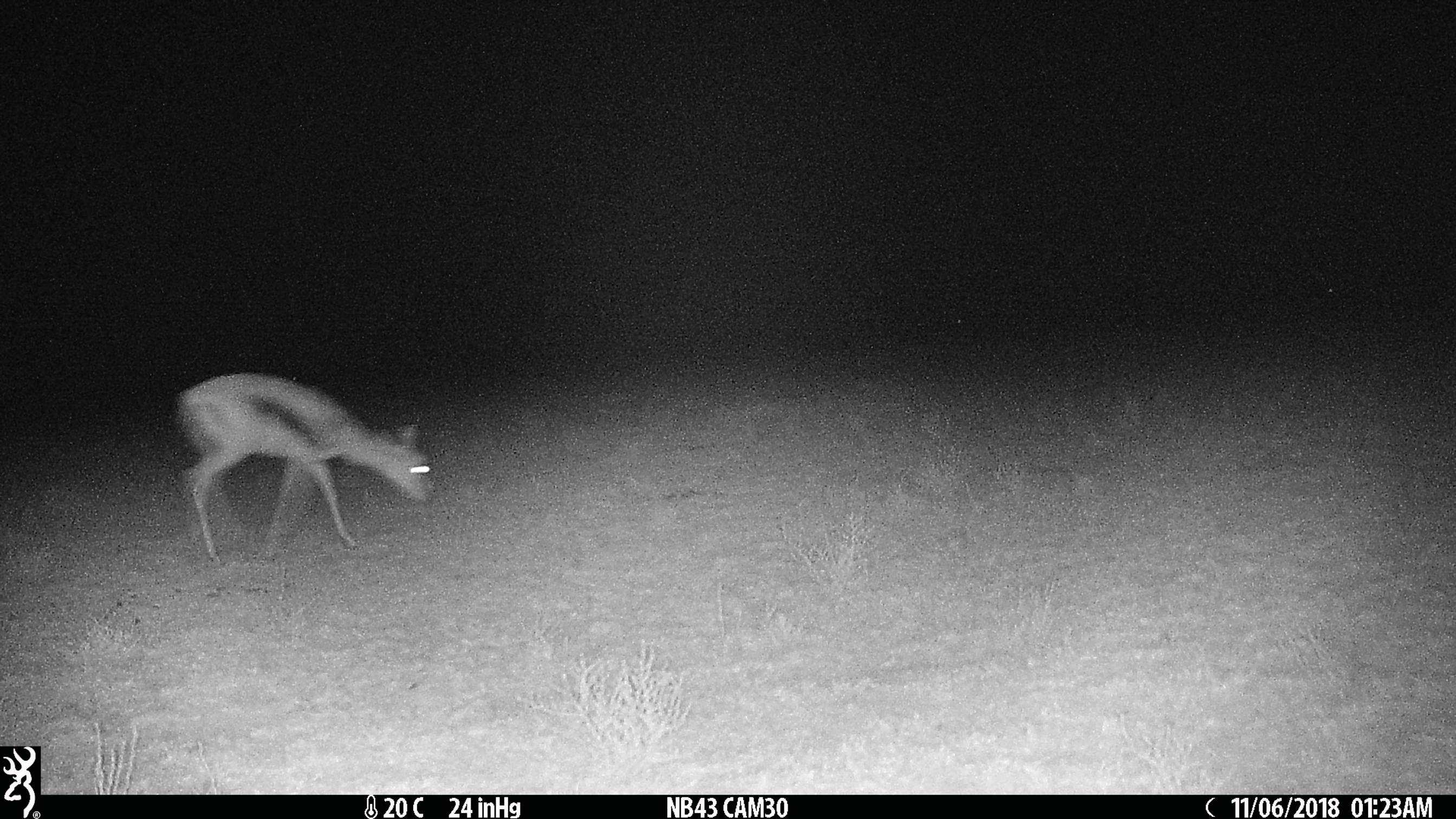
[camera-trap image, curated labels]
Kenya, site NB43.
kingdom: Animalia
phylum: Chordata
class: Mammalia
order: Artiodactyla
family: Bovidae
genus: Eudorcas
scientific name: Eudorcas thomsonii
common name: thomon's gazelle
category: gazelle thomsons